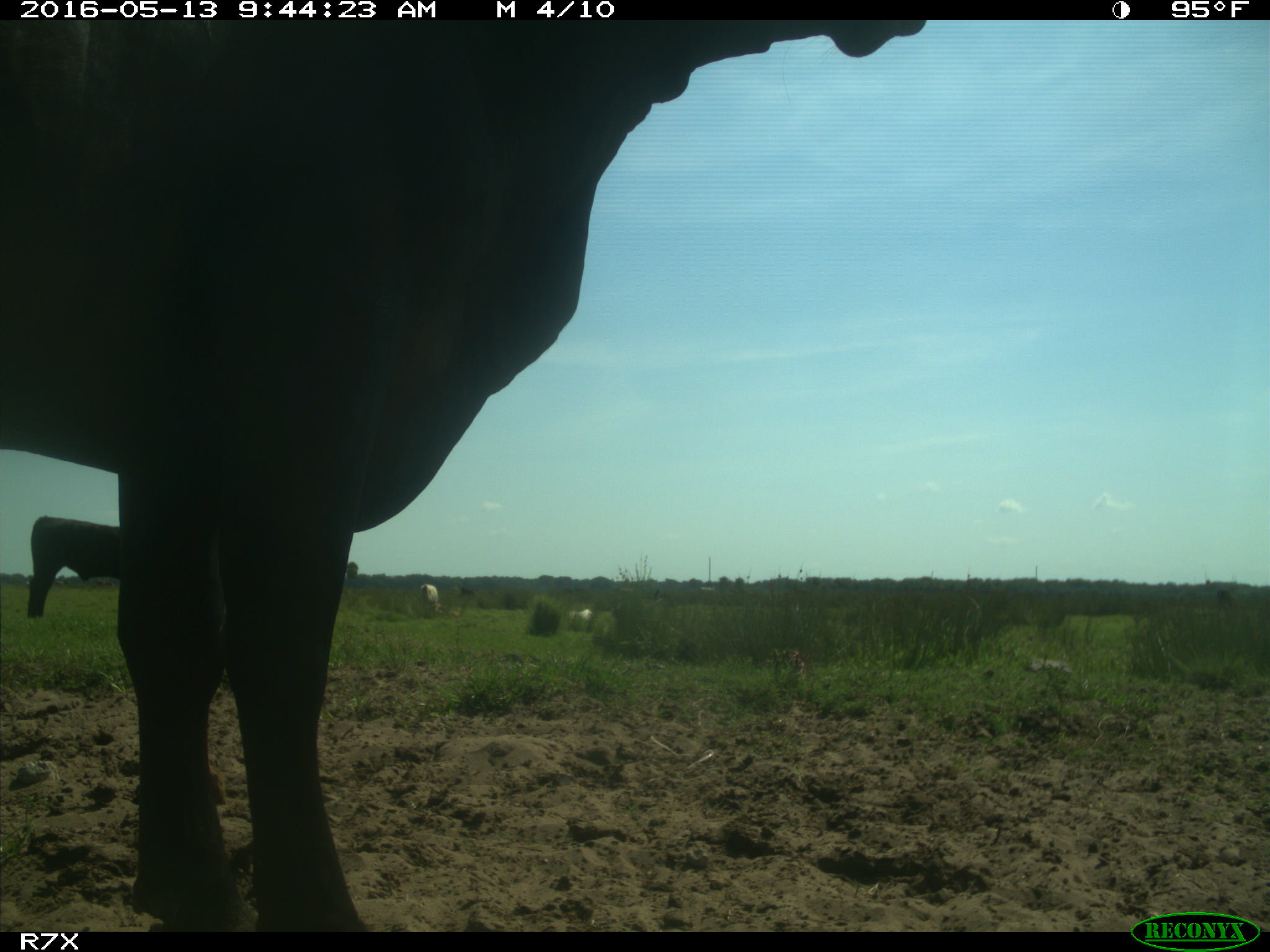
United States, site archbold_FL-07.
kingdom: Animalia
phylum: Chordata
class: Mammalia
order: Artiodactyla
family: Bovidae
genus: Bos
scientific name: Bos taurus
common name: domestic cow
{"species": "Bos taurus (domestic cow)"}